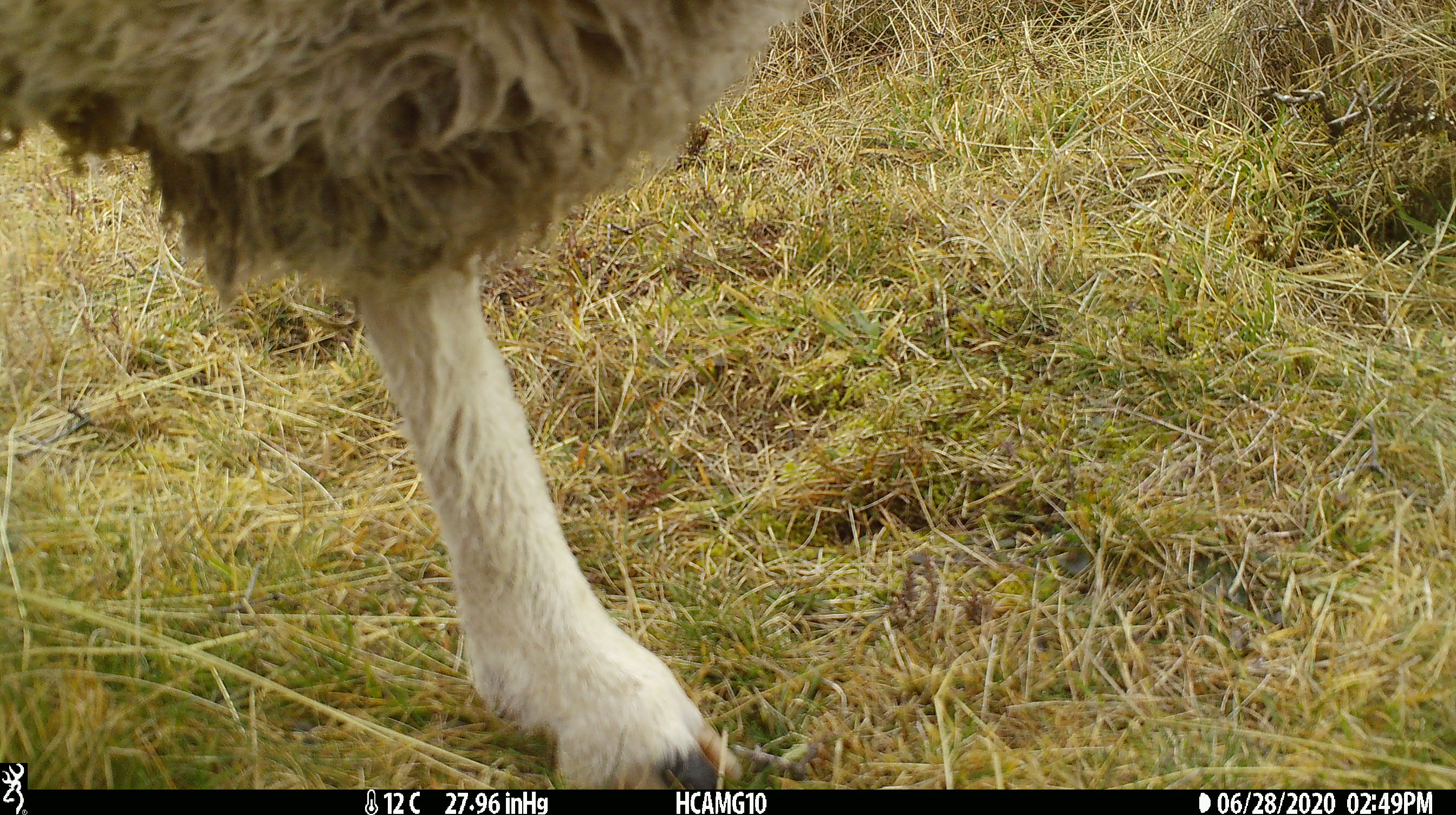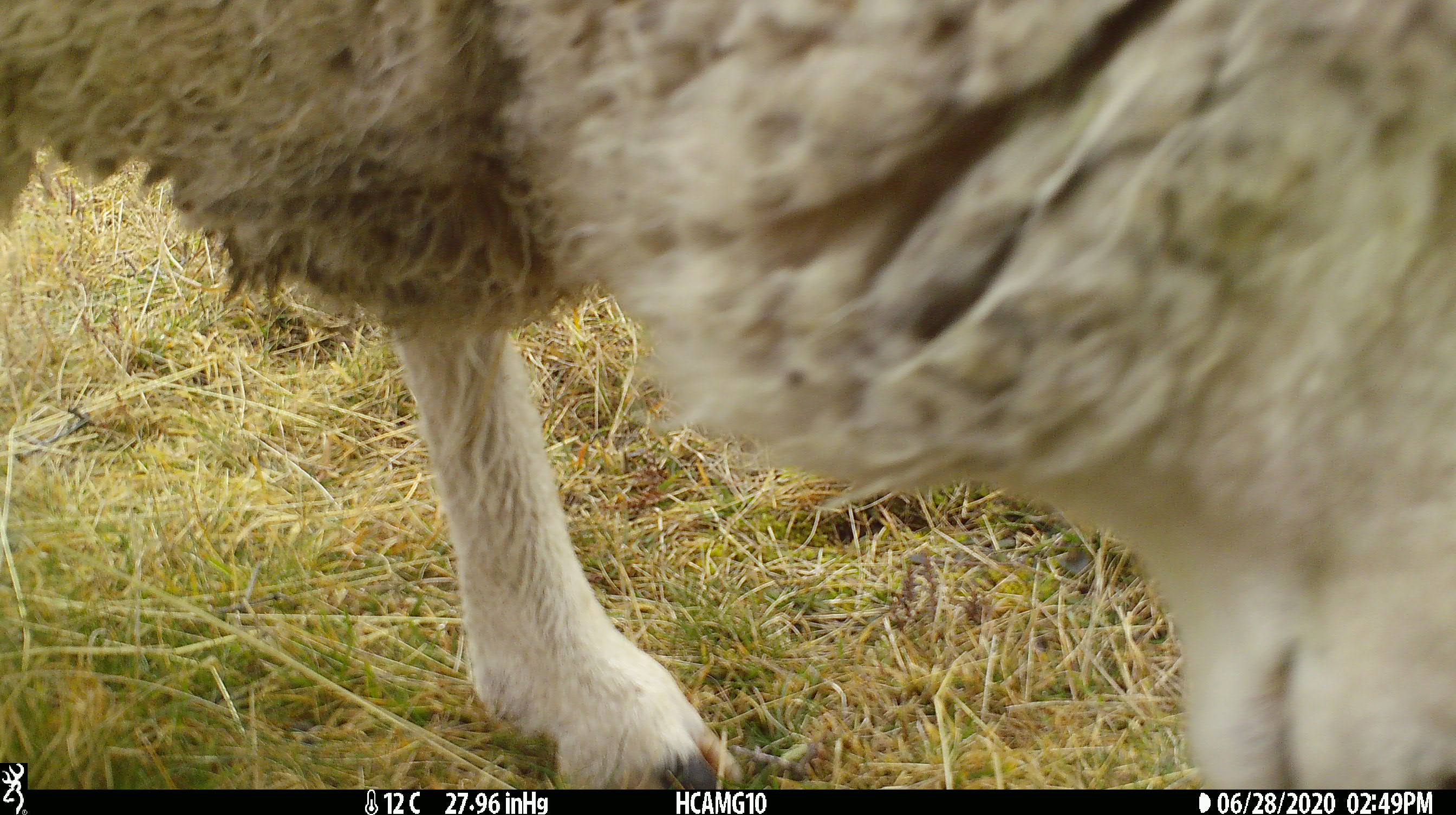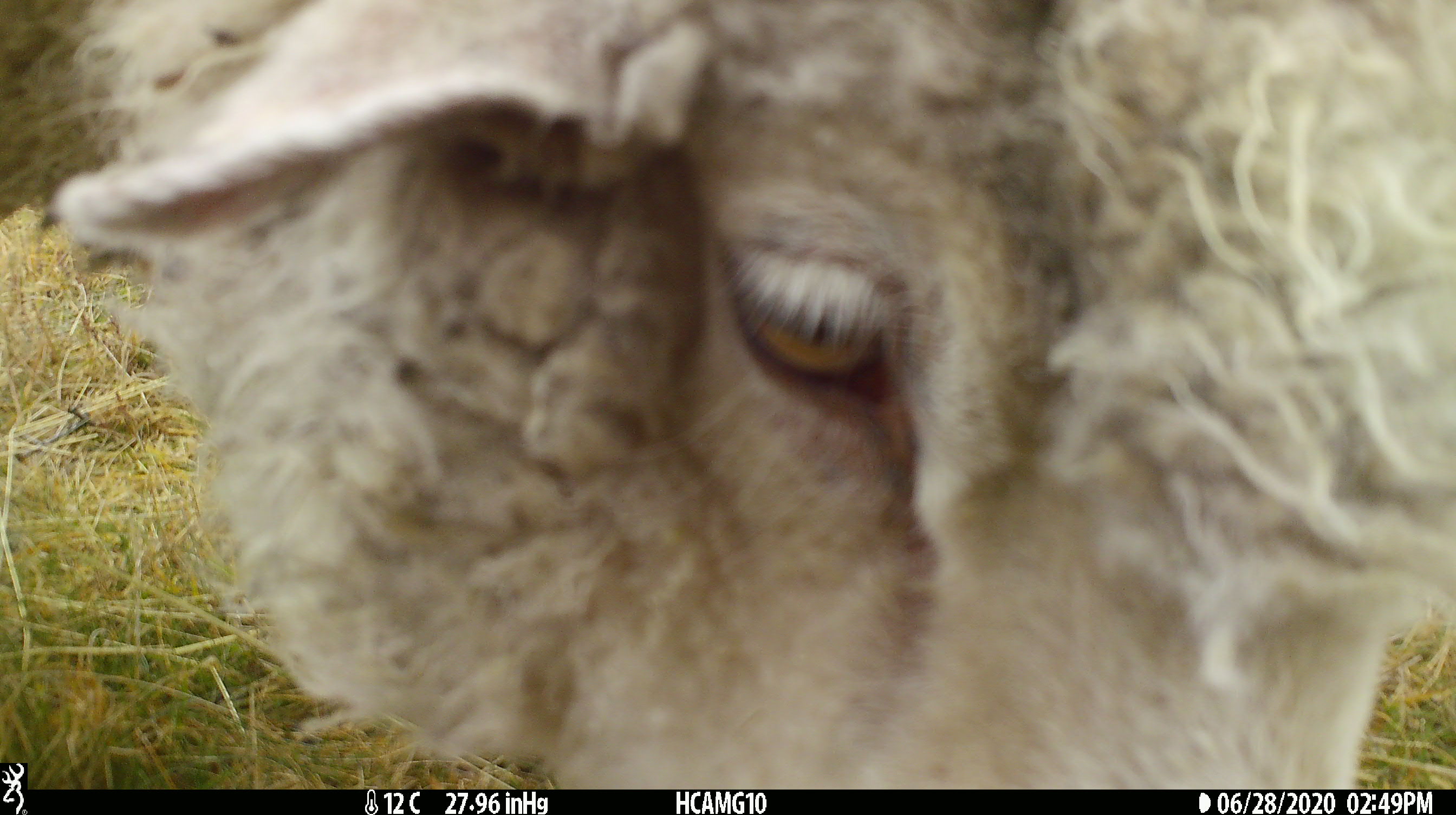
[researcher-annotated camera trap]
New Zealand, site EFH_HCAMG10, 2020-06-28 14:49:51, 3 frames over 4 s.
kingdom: Animalia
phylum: Chordata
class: Mammalia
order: Artiodactyla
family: Bovidae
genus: Ovis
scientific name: Ovis aries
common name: domestic sheep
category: sheep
Sheep (domestic sheep) (Ovis aries).